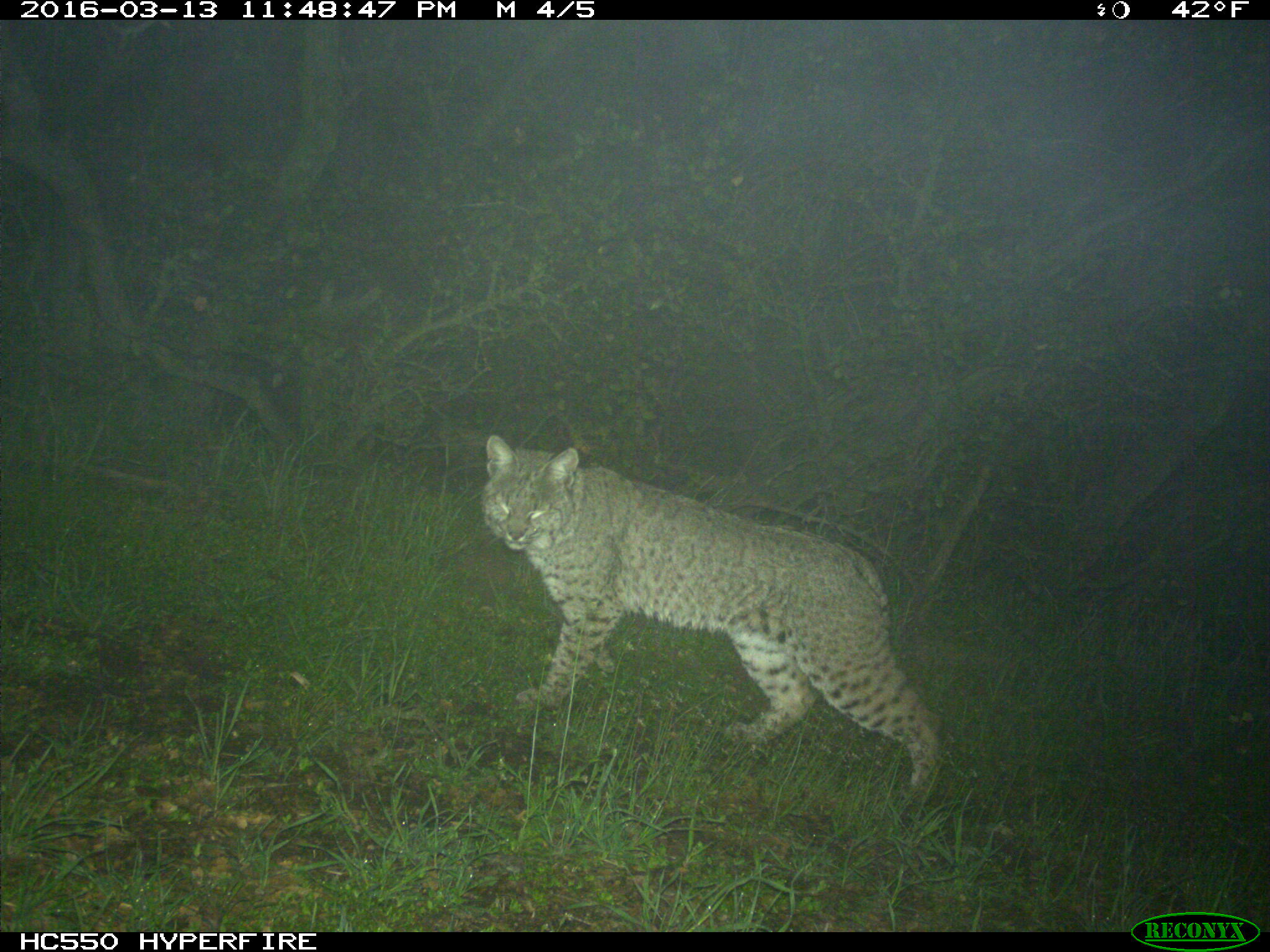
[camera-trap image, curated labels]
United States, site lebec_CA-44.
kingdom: Animalia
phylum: Chordata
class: Mammalia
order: Carnivora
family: Felidae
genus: Lynx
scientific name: Lynx rufus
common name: bobcat